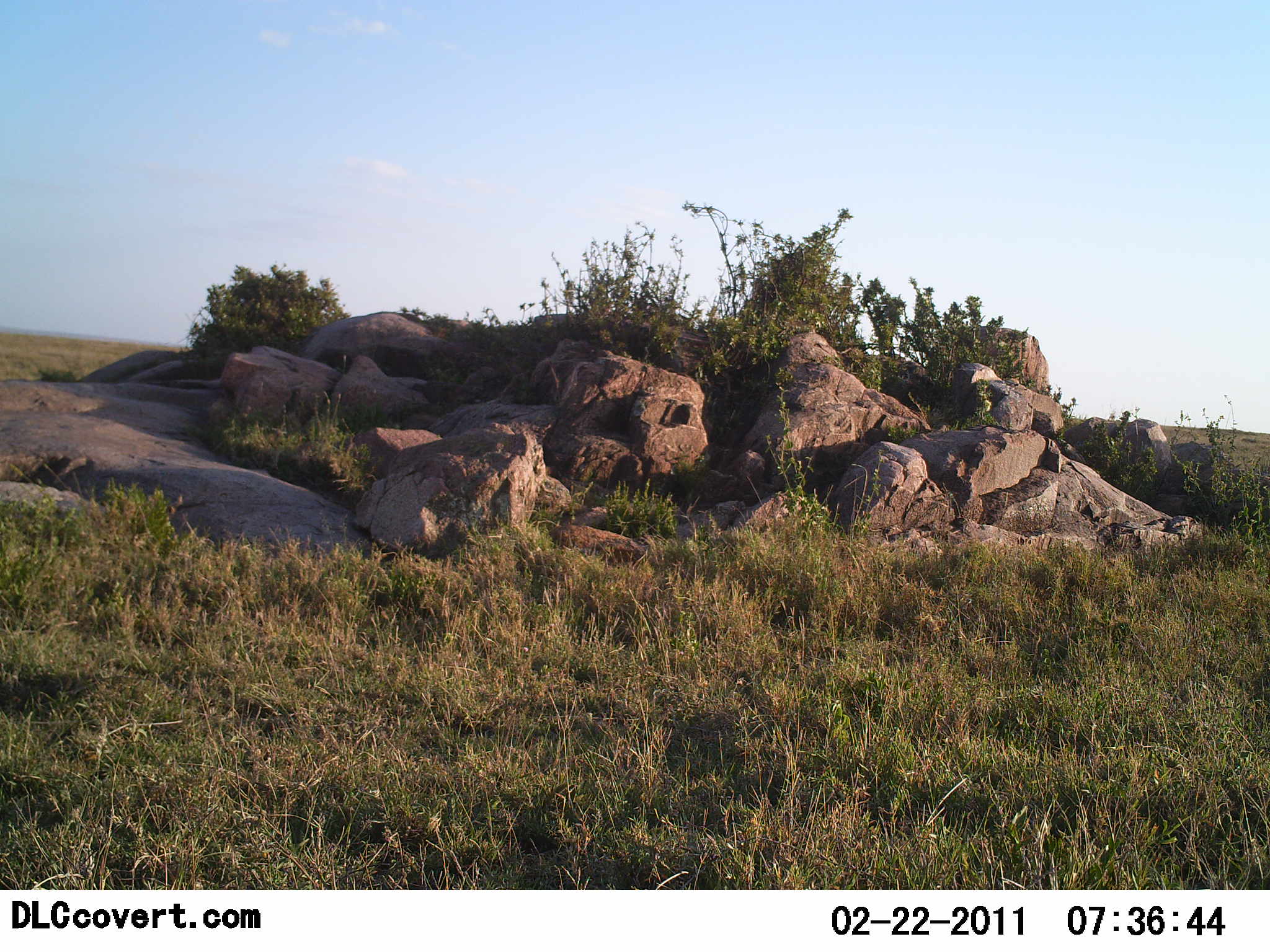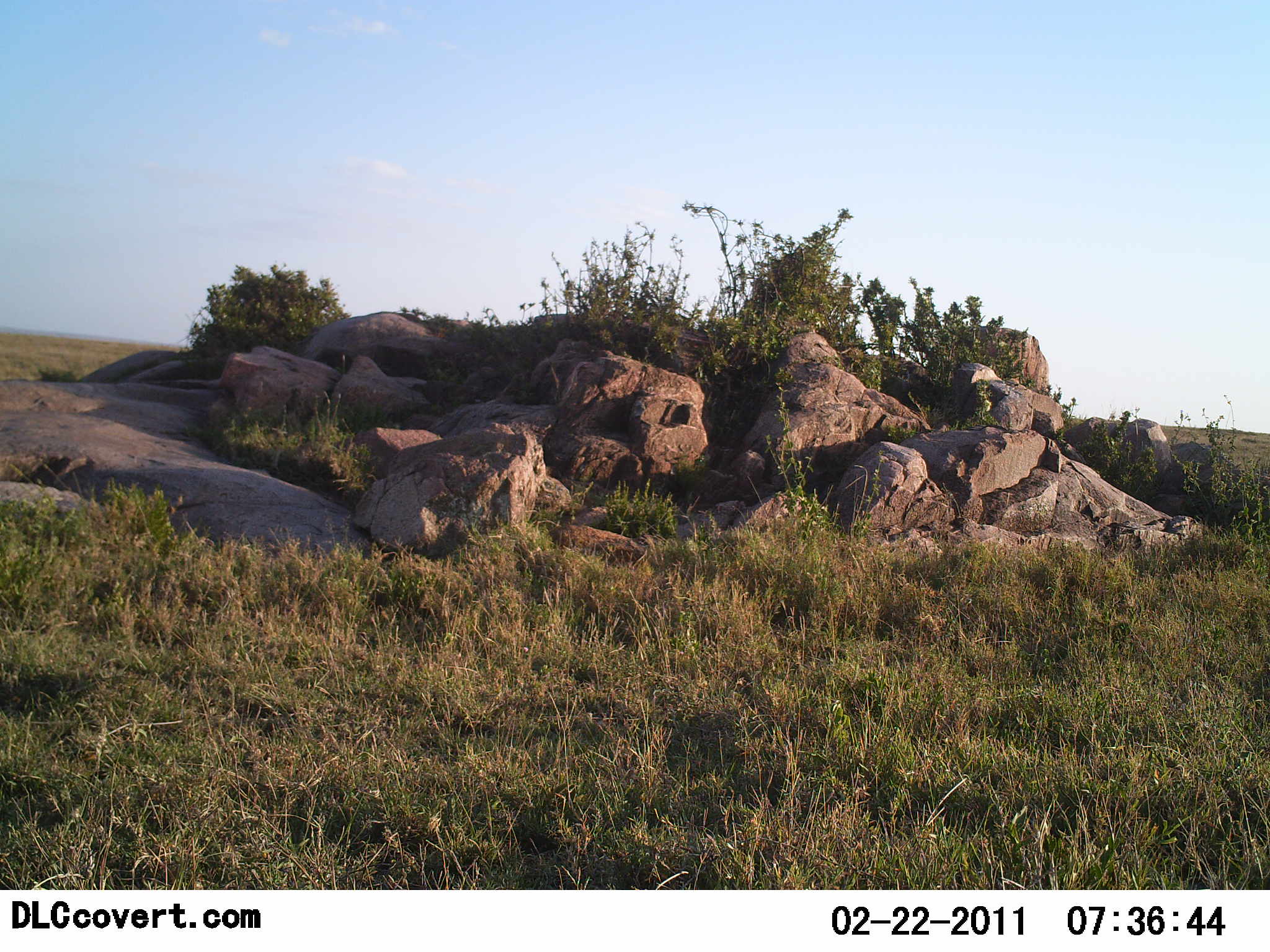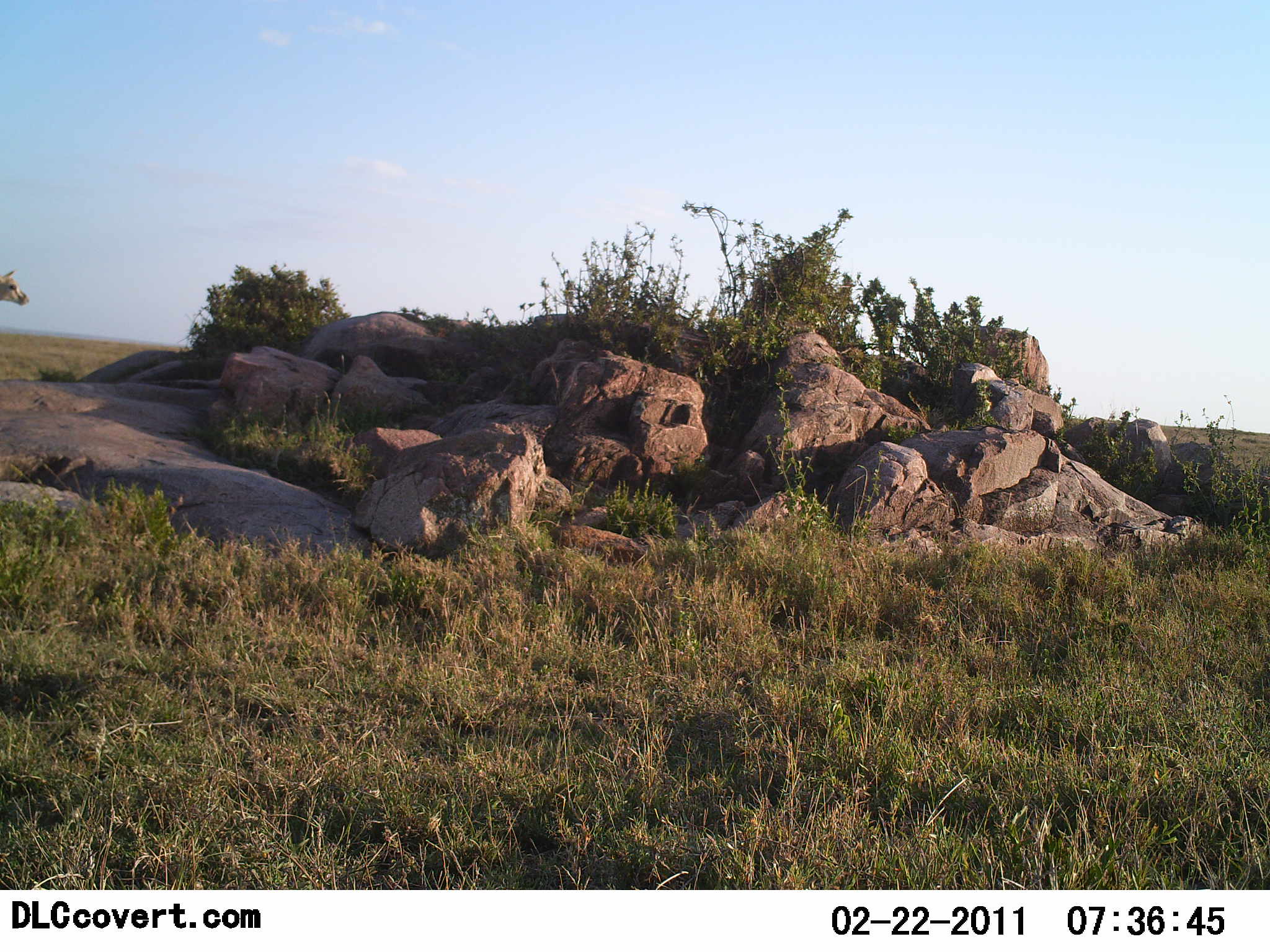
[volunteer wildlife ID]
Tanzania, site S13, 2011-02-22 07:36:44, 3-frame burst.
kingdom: Animalia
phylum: Chordata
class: Mammalia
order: Artiodactyla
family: Giraffidae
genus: Giraffa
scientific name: Giraffa camelopardalis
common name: giraffe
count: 1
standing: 25%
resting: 0%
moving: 75%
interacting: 0%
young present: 0%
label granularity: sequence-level